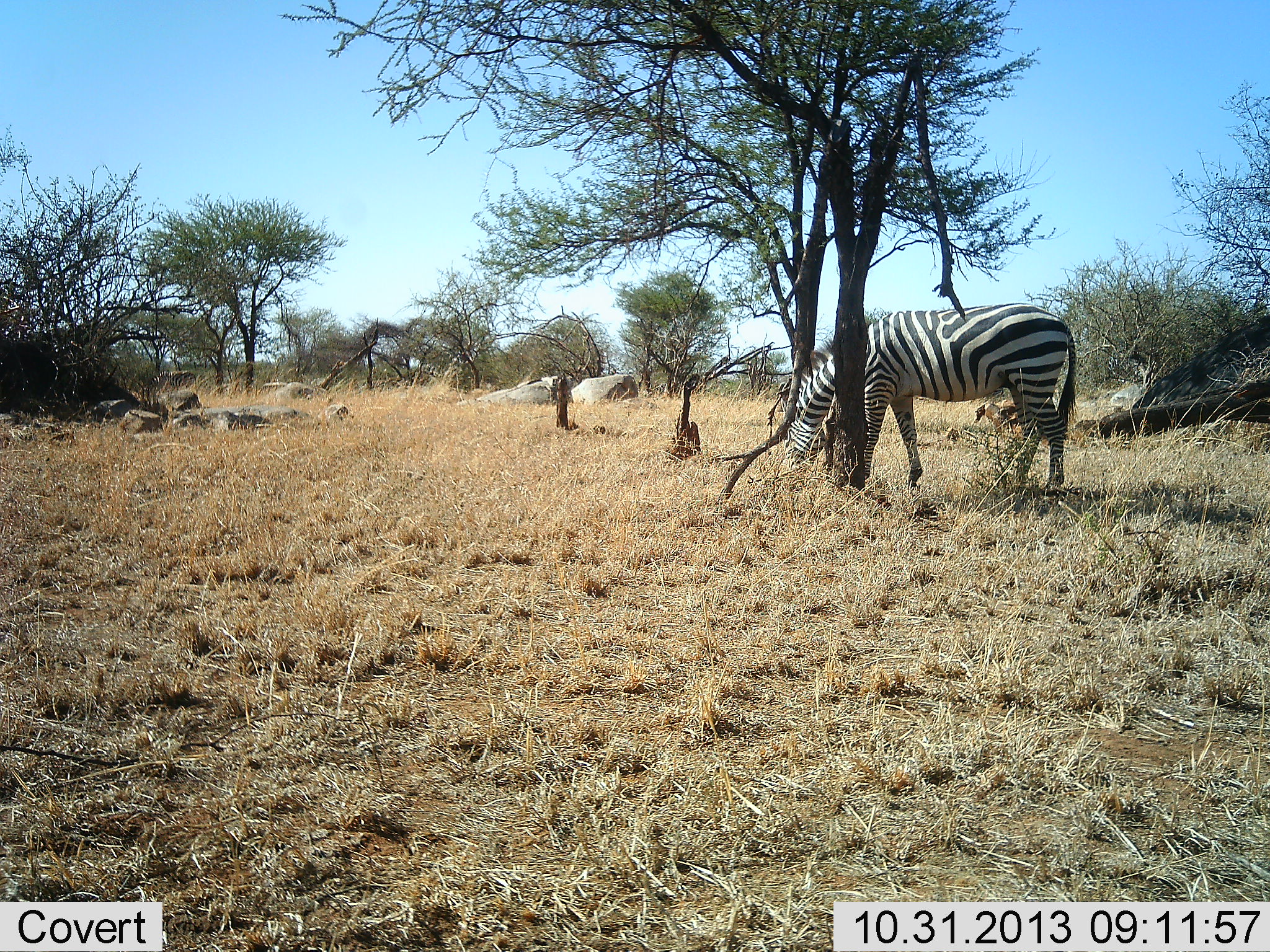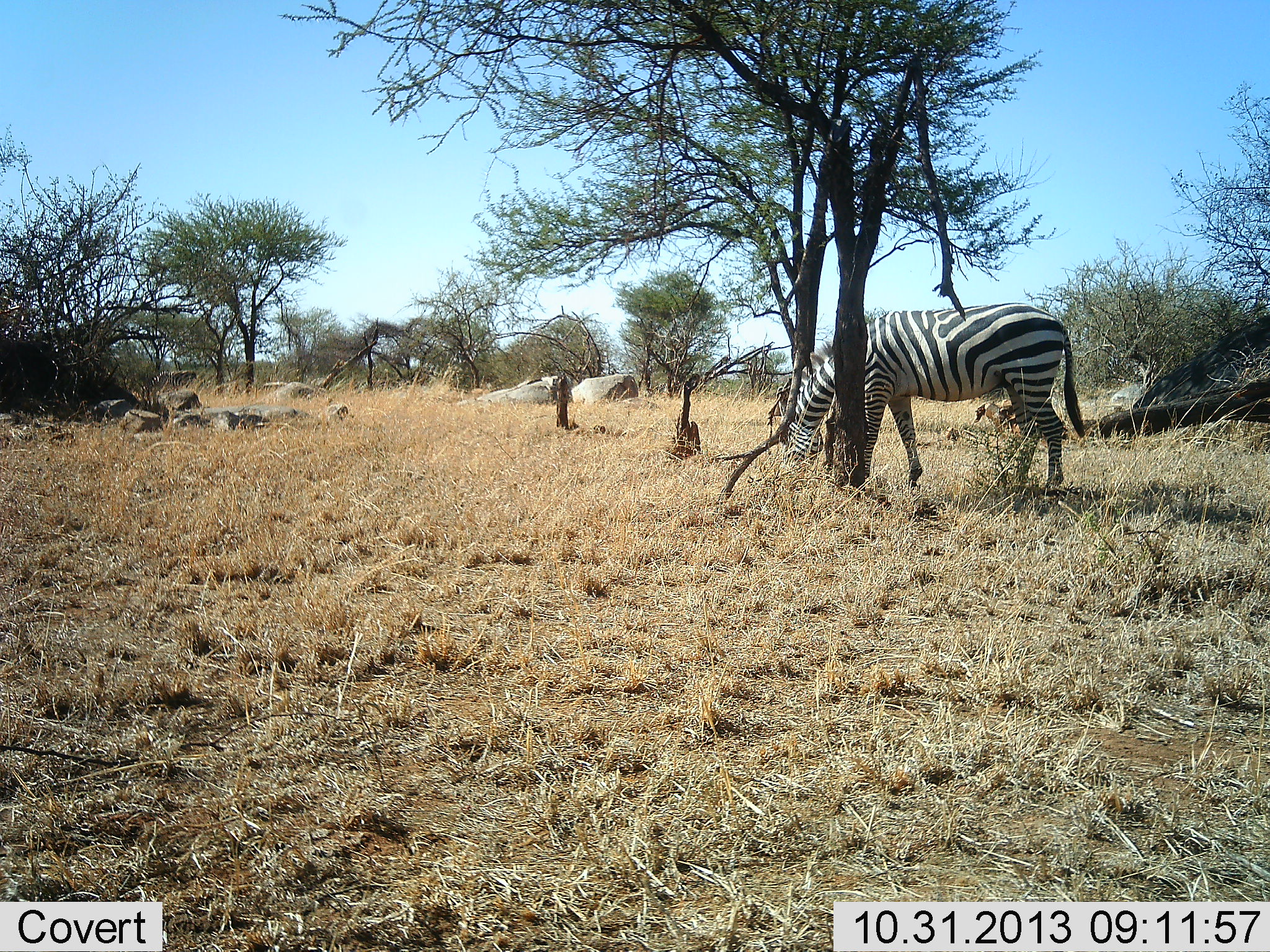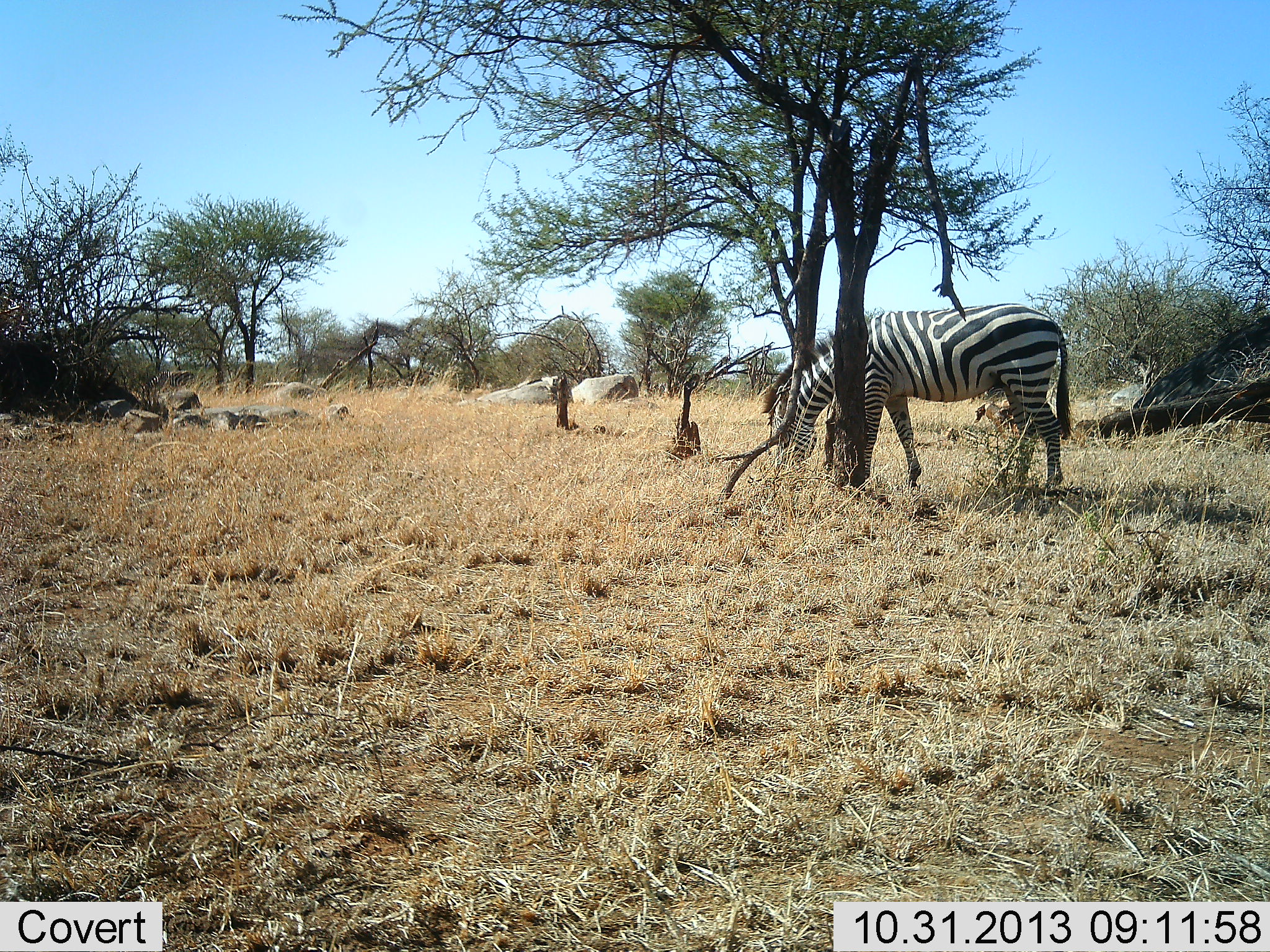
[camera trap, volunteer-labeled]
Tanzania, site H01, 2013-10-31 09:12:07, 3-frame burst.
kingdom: Animalia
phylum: Chordata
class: Mammalia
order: Perissodactyla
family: Equidae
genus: Equus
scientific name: Equus quagga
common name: plains zebra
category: zebra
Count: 1.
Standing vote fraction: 20%.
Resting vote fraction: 0%.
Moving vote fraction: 0%.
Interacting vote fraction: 0%.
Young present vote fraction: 0%.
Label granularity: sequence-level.